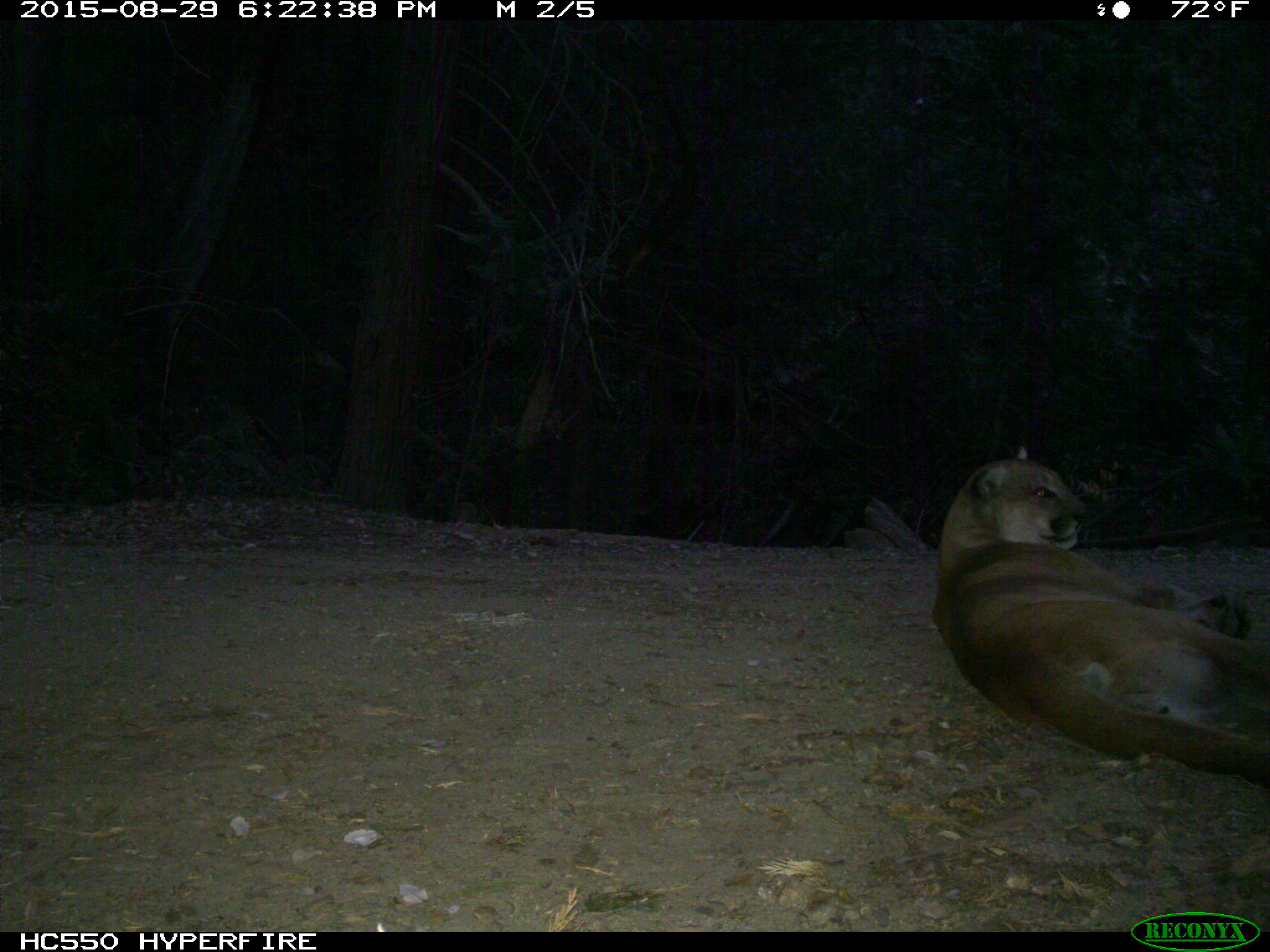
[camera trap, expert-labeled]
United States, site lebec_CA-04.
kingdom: Animalia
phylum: Chordata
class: Mammalia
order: Carnivora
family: Felidae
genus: Puma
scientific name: Puma concolor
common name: mountain lion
Puma concolor (mountain lion).